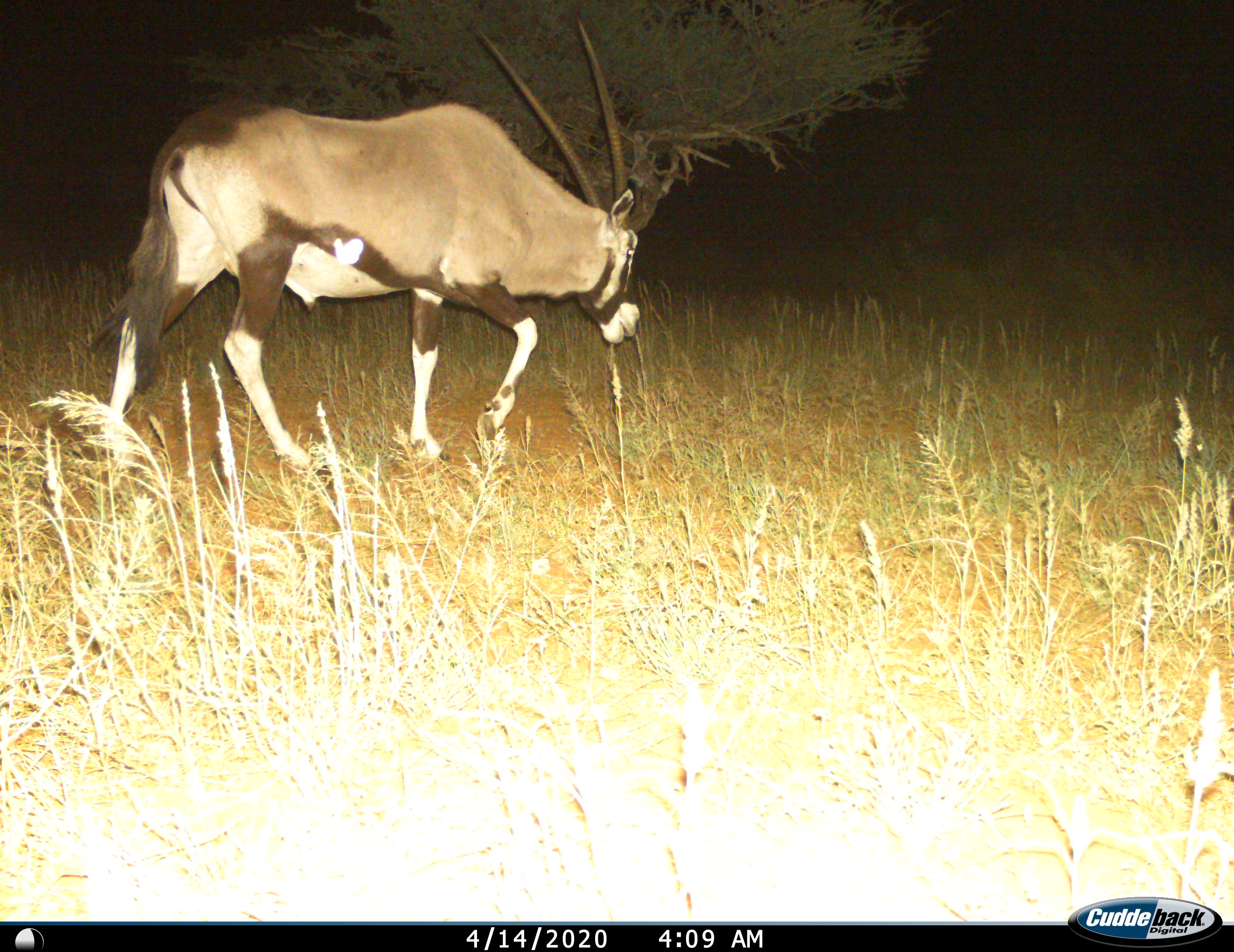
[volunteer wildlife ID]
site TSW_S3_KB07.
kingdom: Animalia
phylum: Chordata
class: Mammalia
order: Artiodactyla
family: Bovidae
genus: Oryx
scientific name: Oryx gazella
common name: gemsbok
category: oryx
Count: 1.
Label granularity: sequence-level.